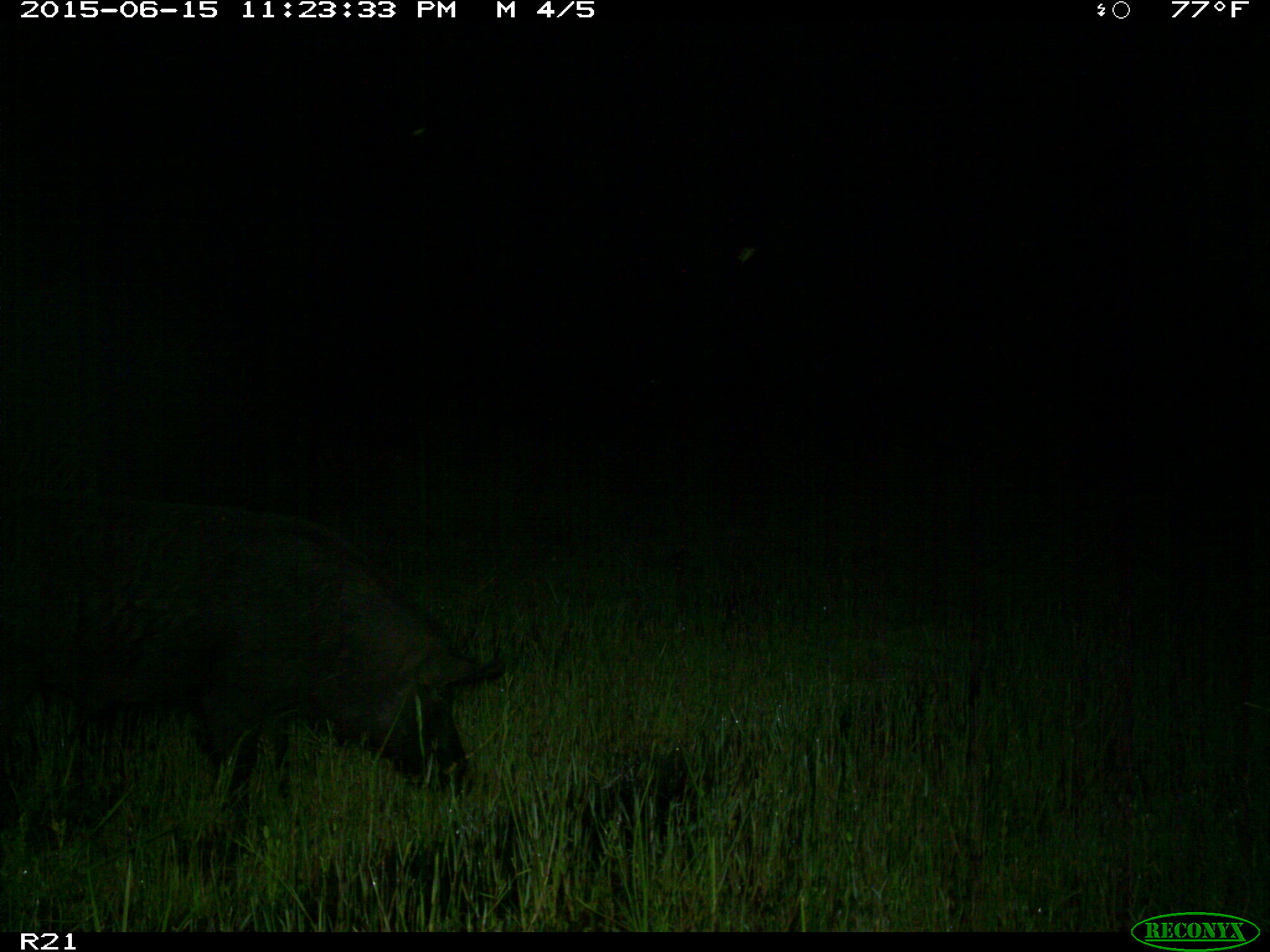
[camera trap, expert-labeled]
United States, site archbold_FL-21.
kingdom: Animalia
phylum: Chordata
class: Mammalia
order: Artiodactyla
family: Suidae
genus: Sus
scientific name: Sus scrofa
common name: wild boar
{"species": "Sus scrofa (wild boar)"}